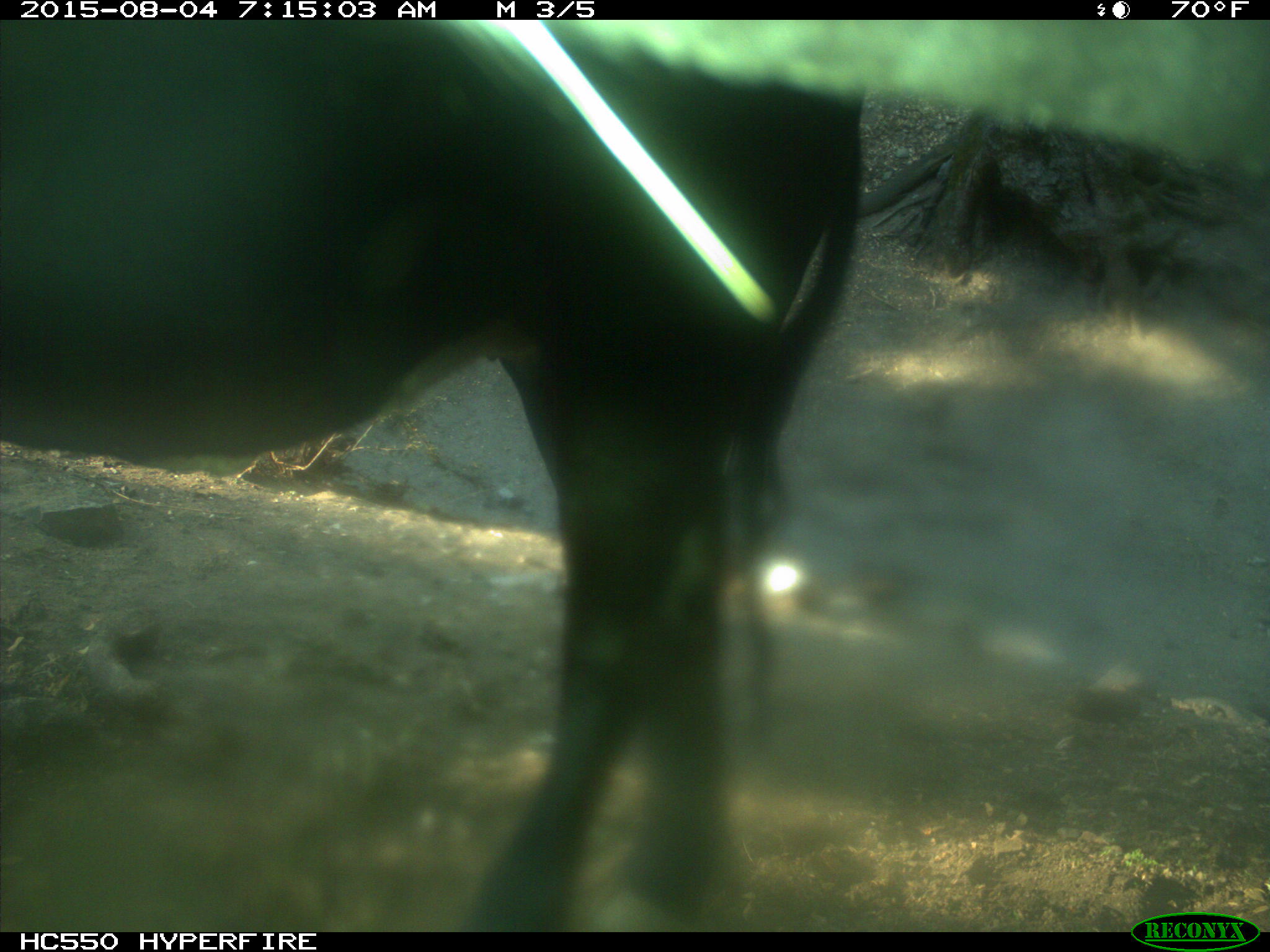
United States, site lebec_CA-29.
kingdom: Animalia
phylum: Chordata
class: Mammalia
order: Artiodactyla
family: Bovidae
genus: Bos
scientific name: Bos taurus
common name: domestic cow